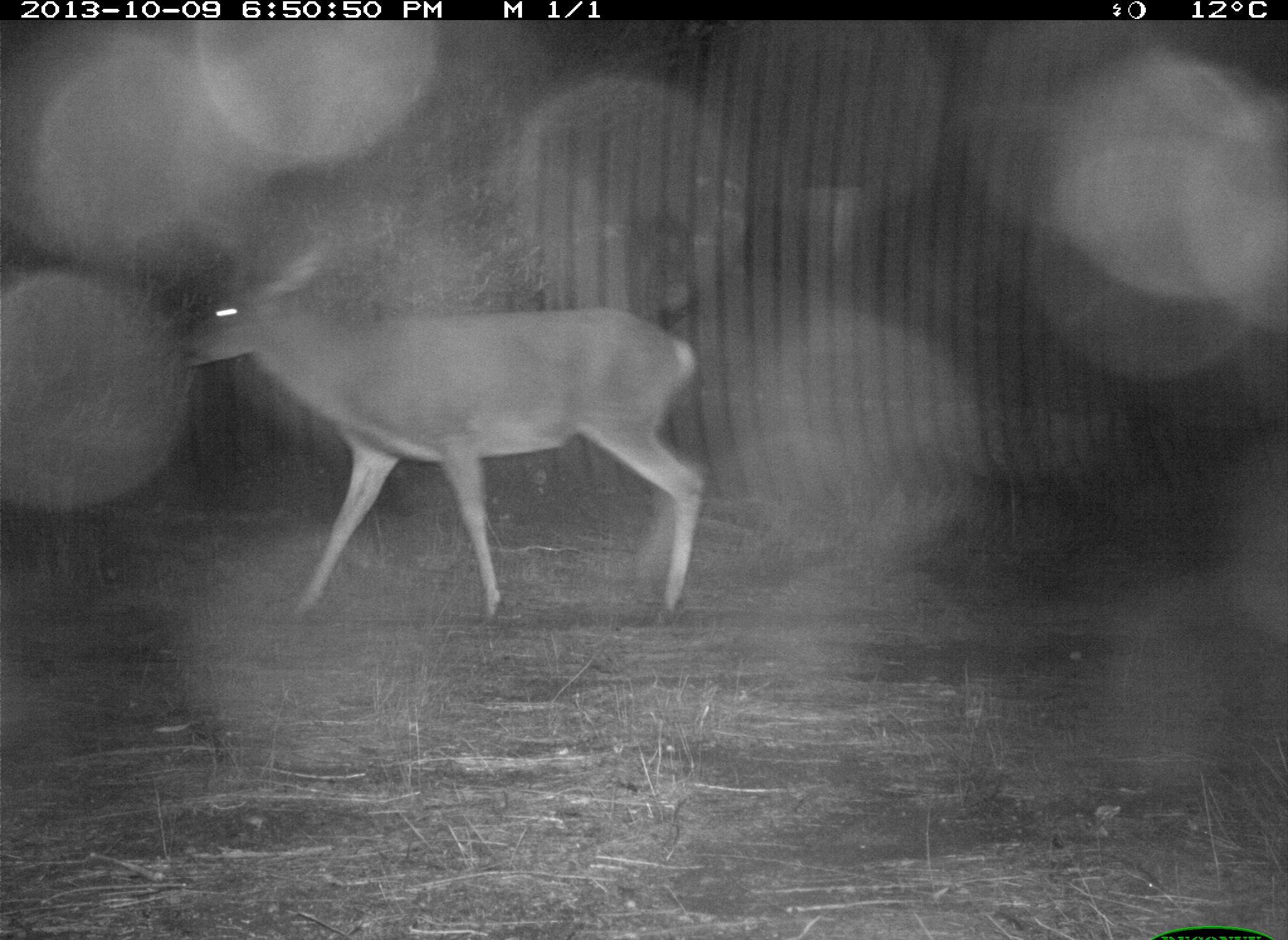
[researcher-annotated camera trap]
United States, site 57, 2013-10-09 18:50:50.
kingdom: Animalia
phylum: Chordata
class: Mammalia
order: Artiodactyla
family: Cervidae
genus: Odocoileus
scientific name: Odocoileus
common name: deer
Deer (Odocoileus).